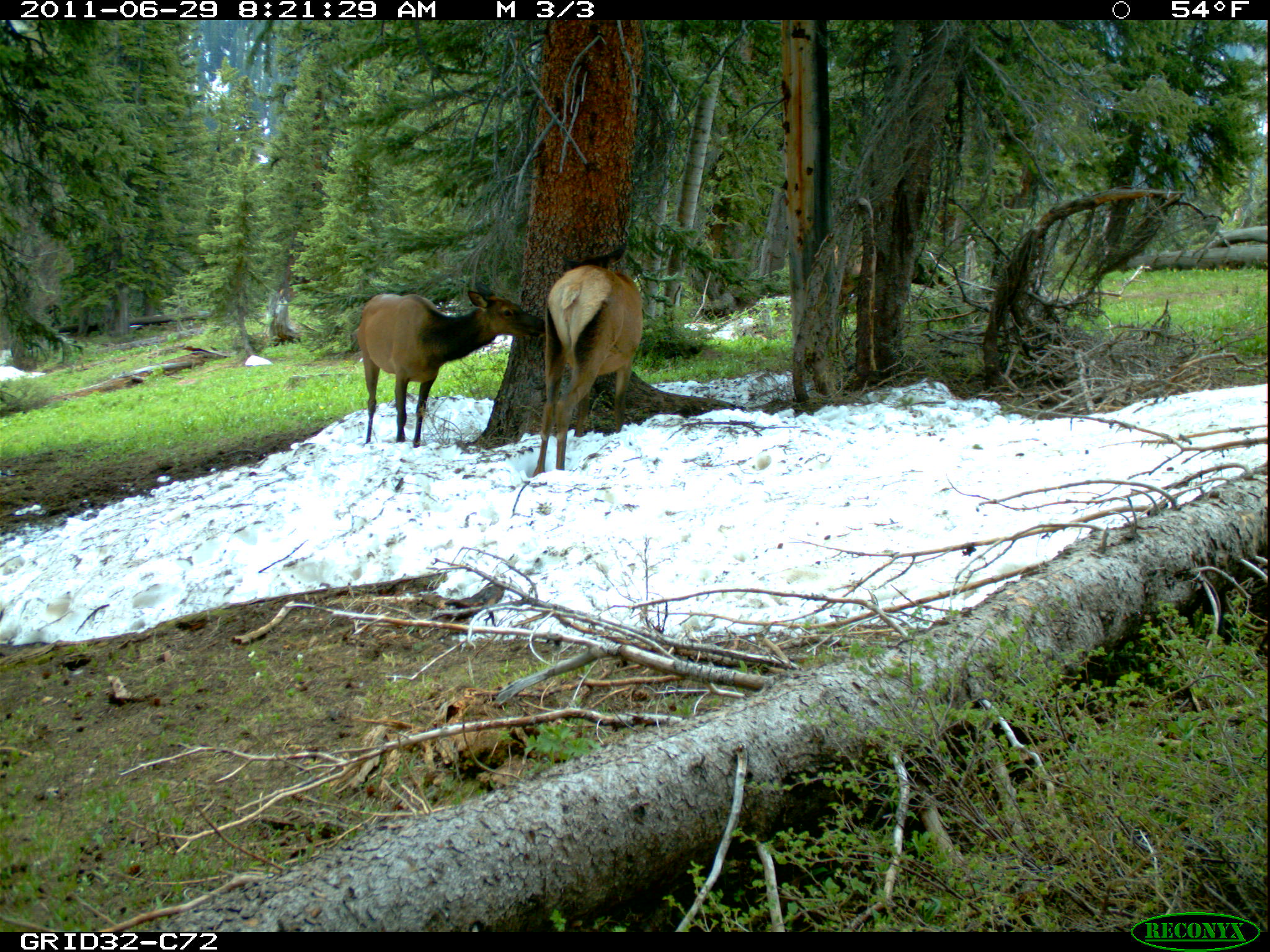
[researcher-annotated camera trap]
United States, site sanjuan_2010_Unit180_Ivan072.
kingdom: Animalia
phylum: Chordata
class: Mammalia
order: Artiodactyla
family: Cervidae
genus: Cervus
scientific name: Cervus elaphus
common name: red deer